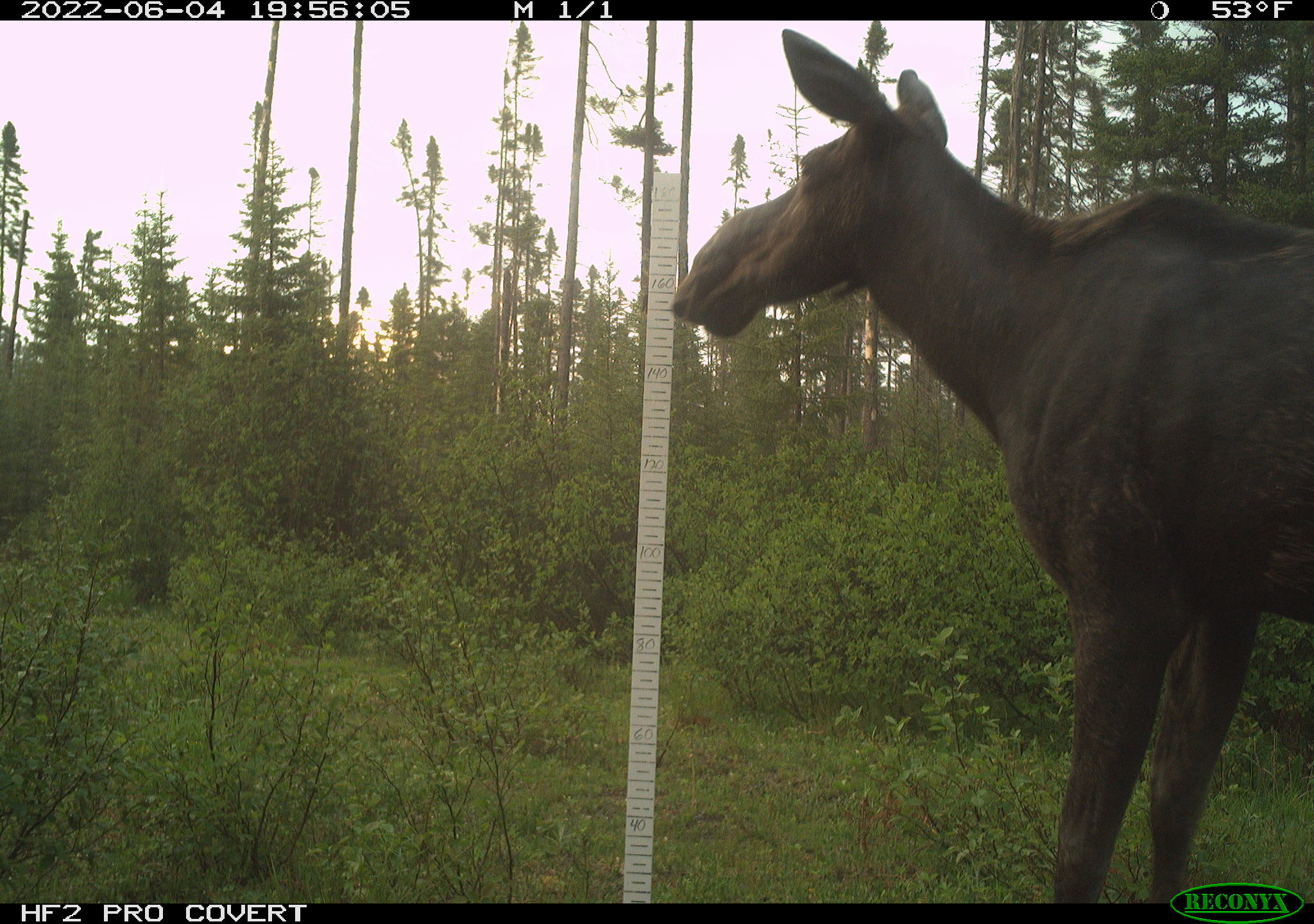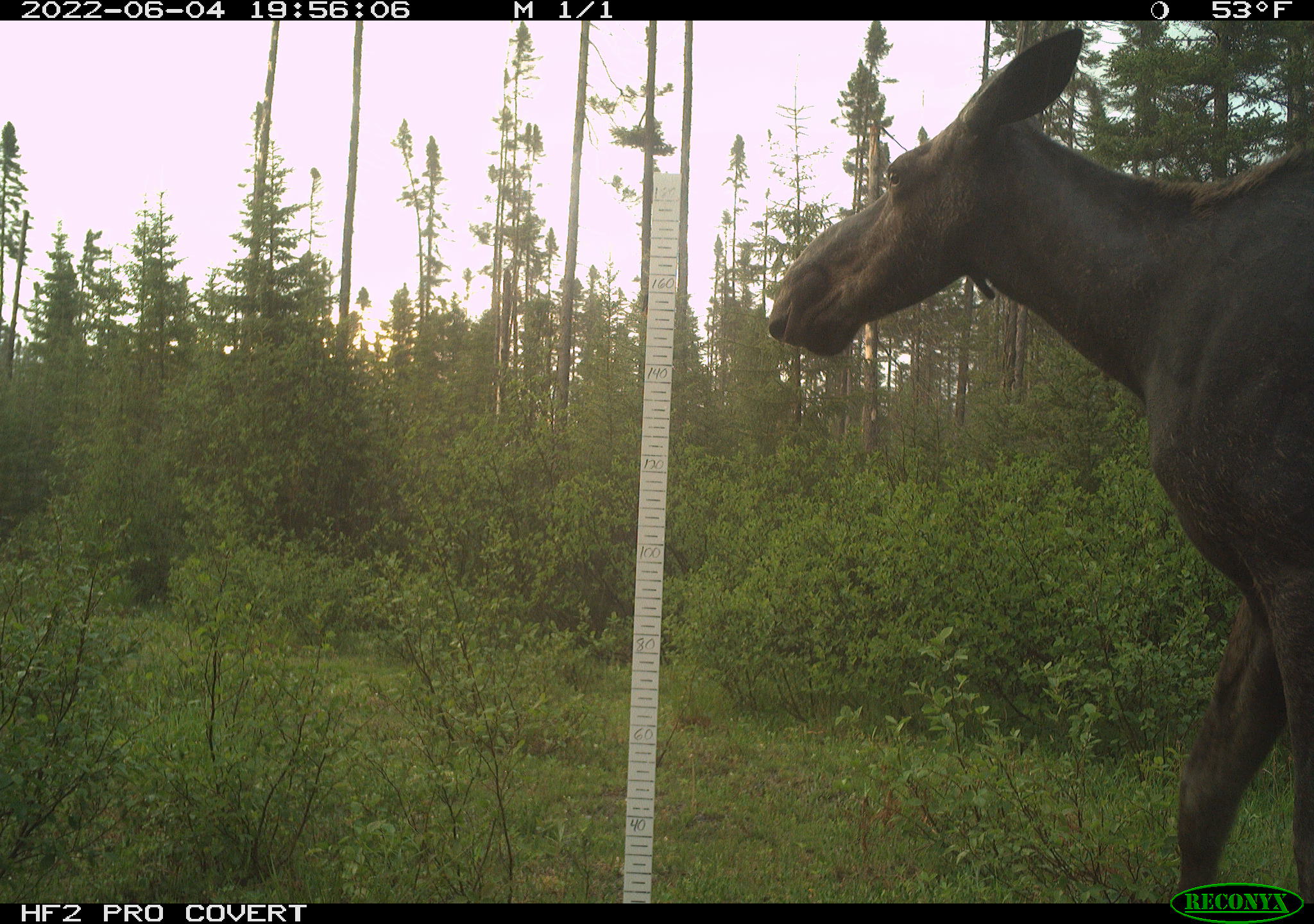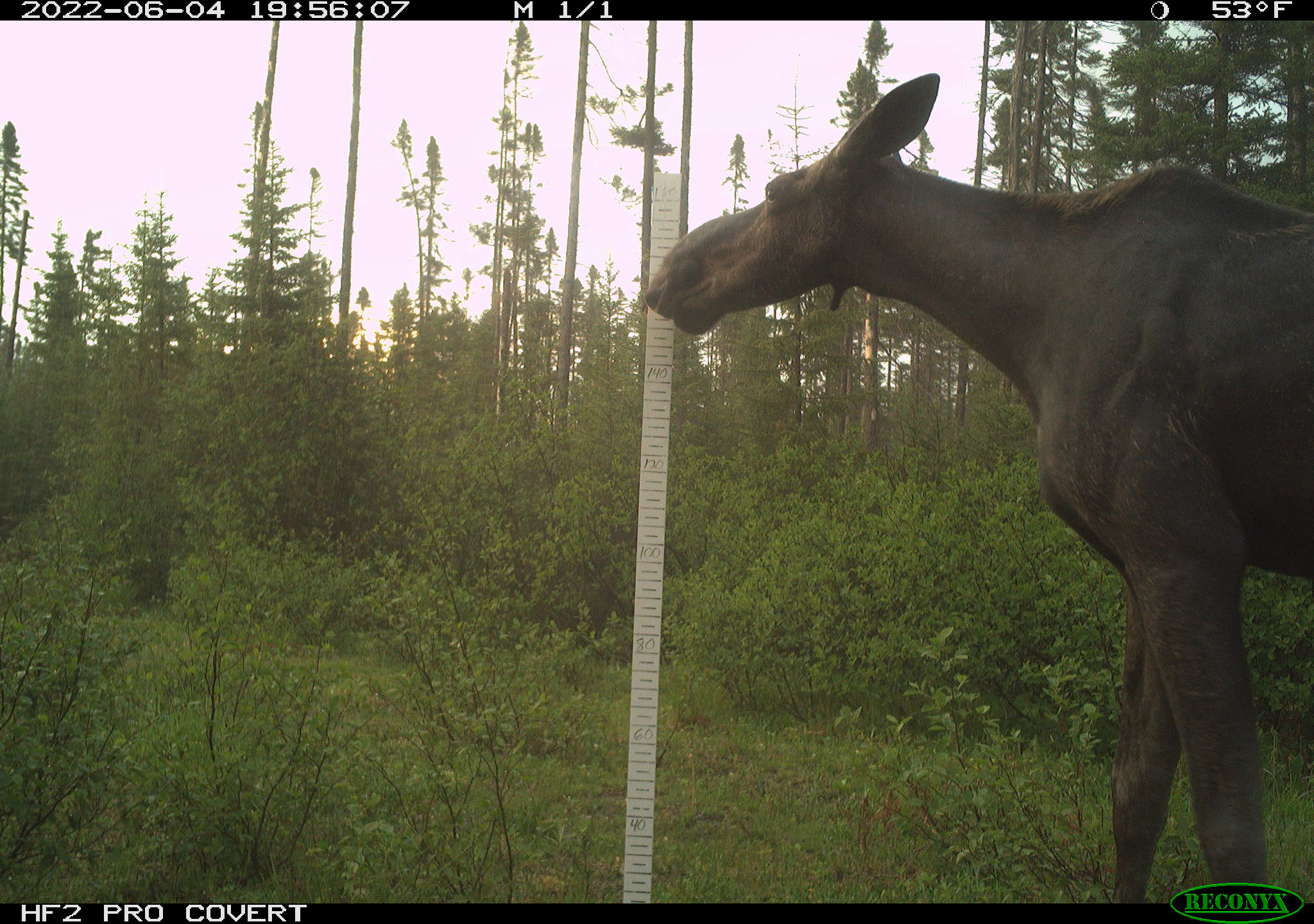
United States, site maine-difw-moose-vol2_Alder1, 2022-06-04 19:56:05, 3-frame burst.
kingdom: Animalia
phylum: Chordata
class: Mammalia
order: Artiodactyla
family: Cervidae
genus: Alces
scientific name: Alces alces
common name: moose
Moose (Alces alces).